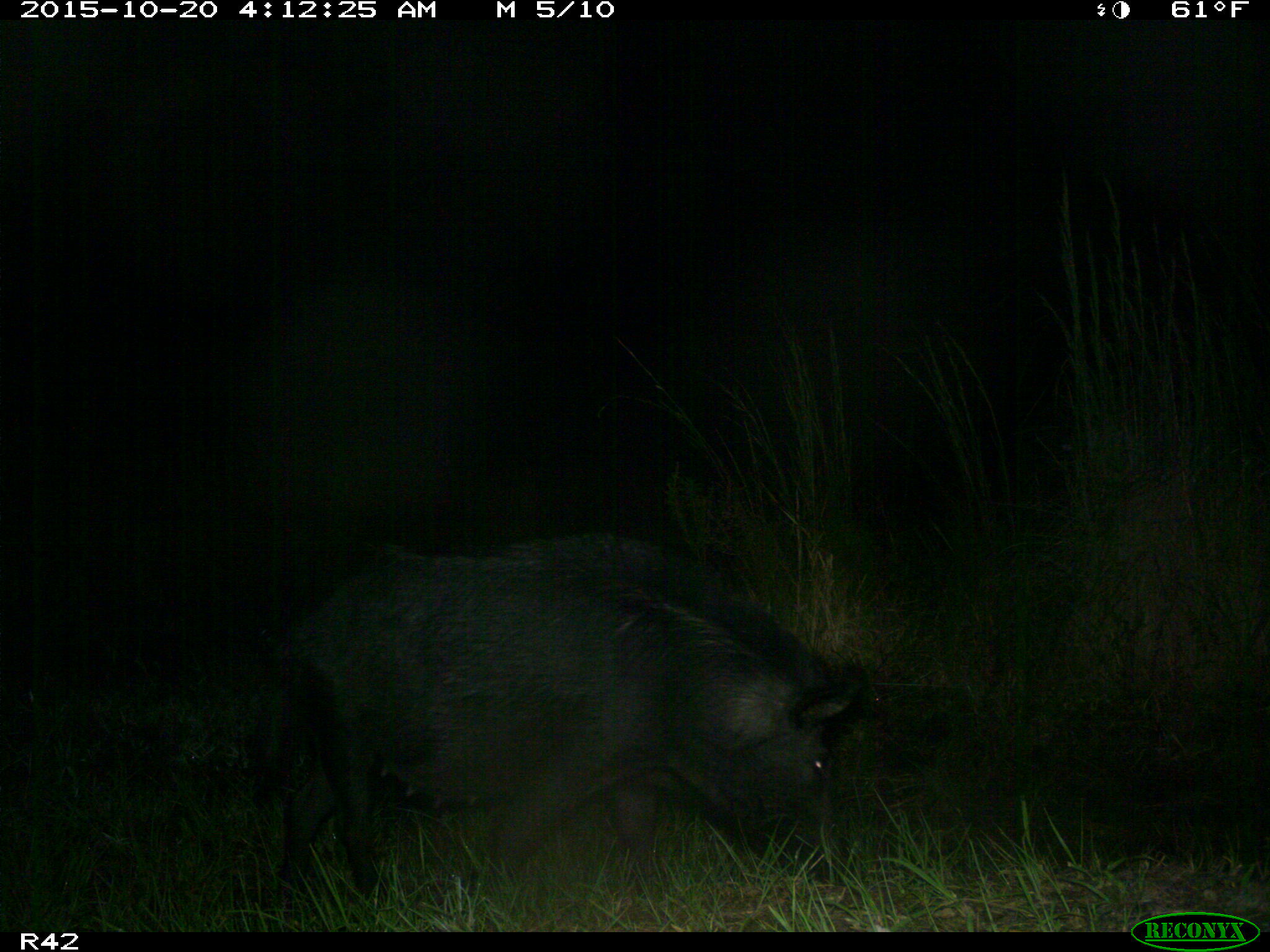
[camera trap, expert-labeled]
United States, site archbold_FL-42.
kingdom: Animalia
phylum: Chordata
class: Mammalia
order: Artiodactyla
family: Suidae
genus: Sus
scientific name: Sus scrofa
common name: wild boar